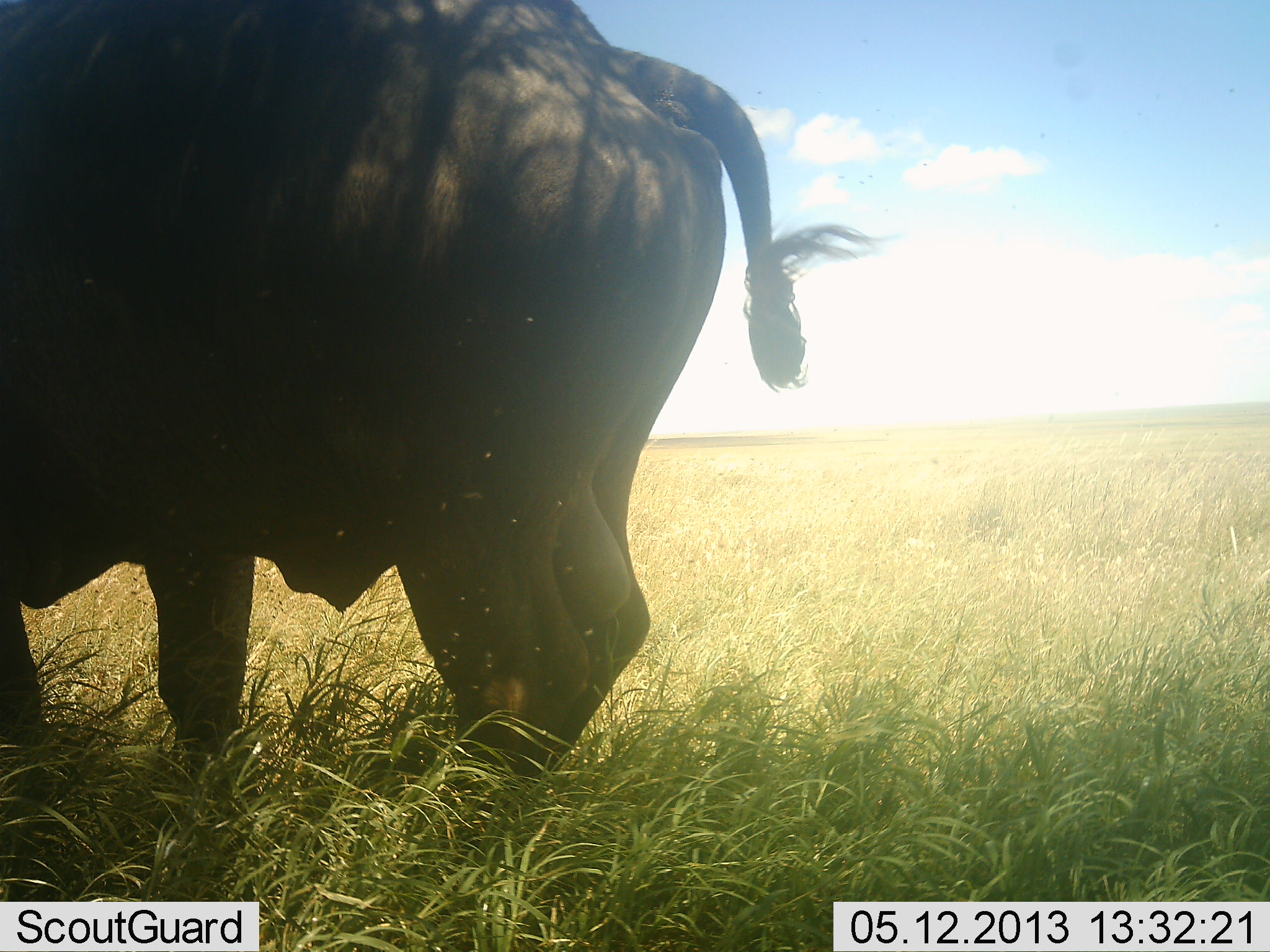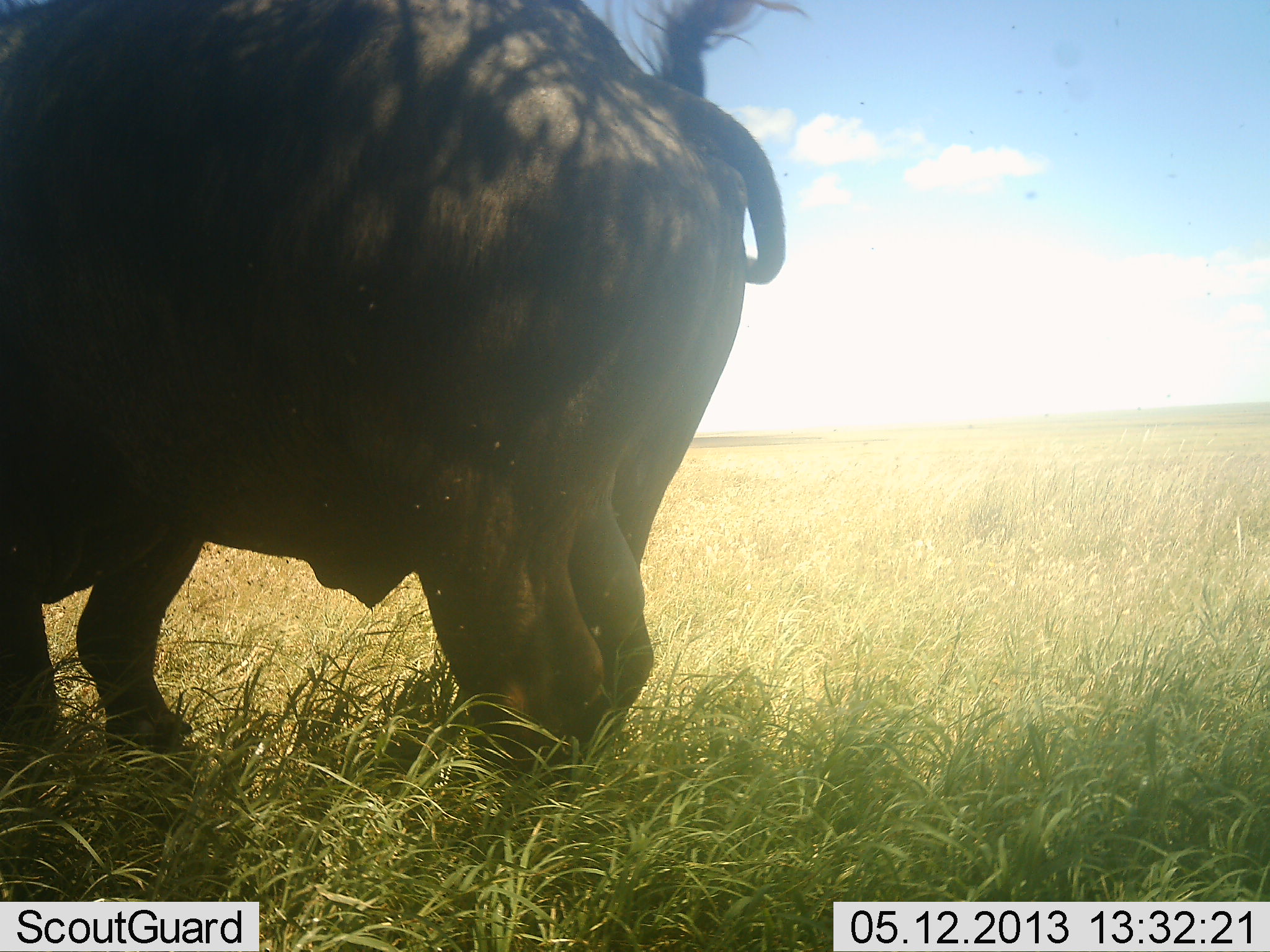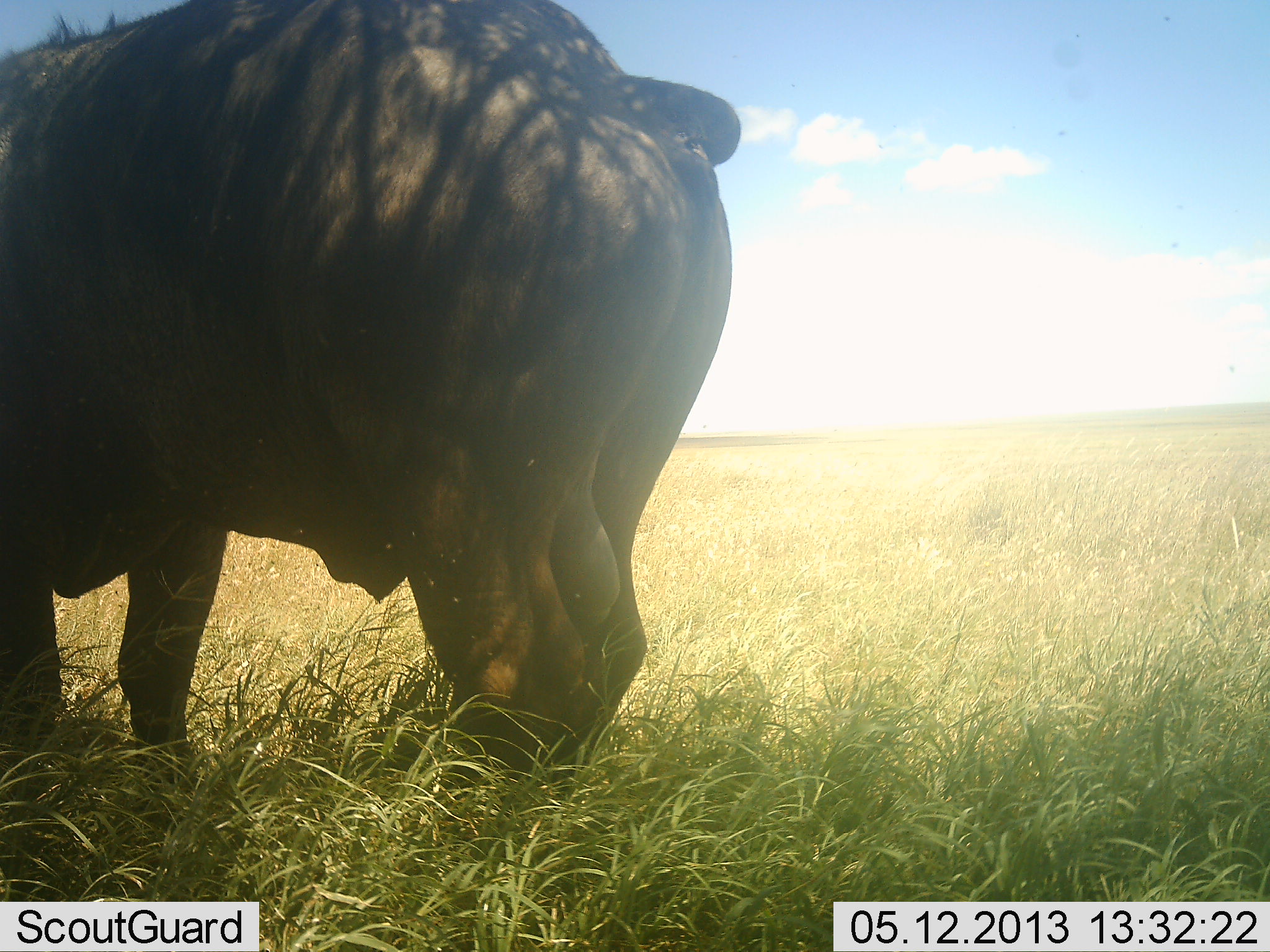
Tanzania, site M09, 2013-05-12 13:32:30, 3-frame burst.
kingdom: Animalia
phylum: Chordata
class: Mammalia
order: Artiodactyla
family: Bovidae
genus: Syncerus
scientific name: Syncerus caffer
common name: cape buffalo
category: buffalo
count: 1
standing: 93%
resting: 0%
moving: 7%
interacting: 0%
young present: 0%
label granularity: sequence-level